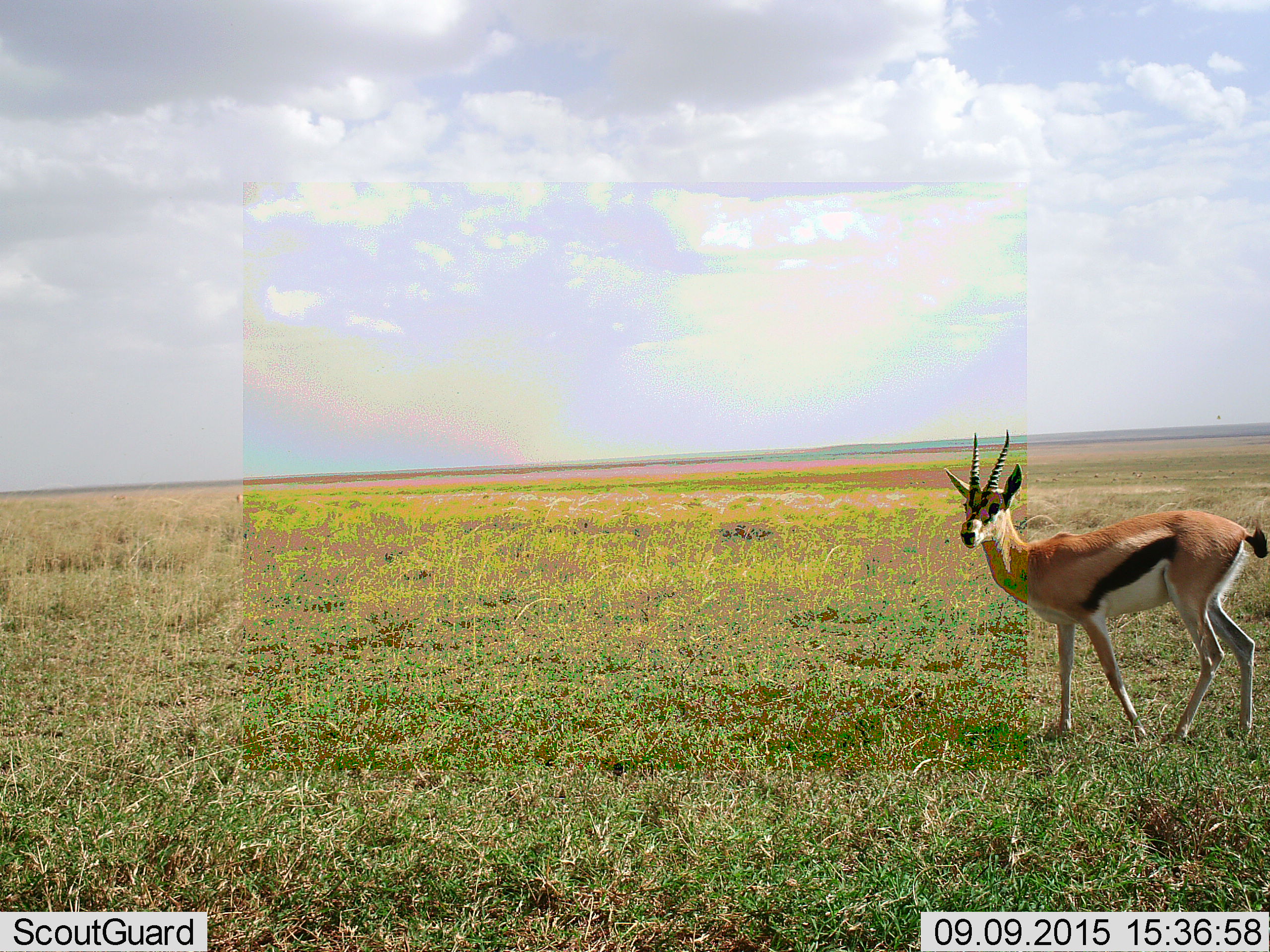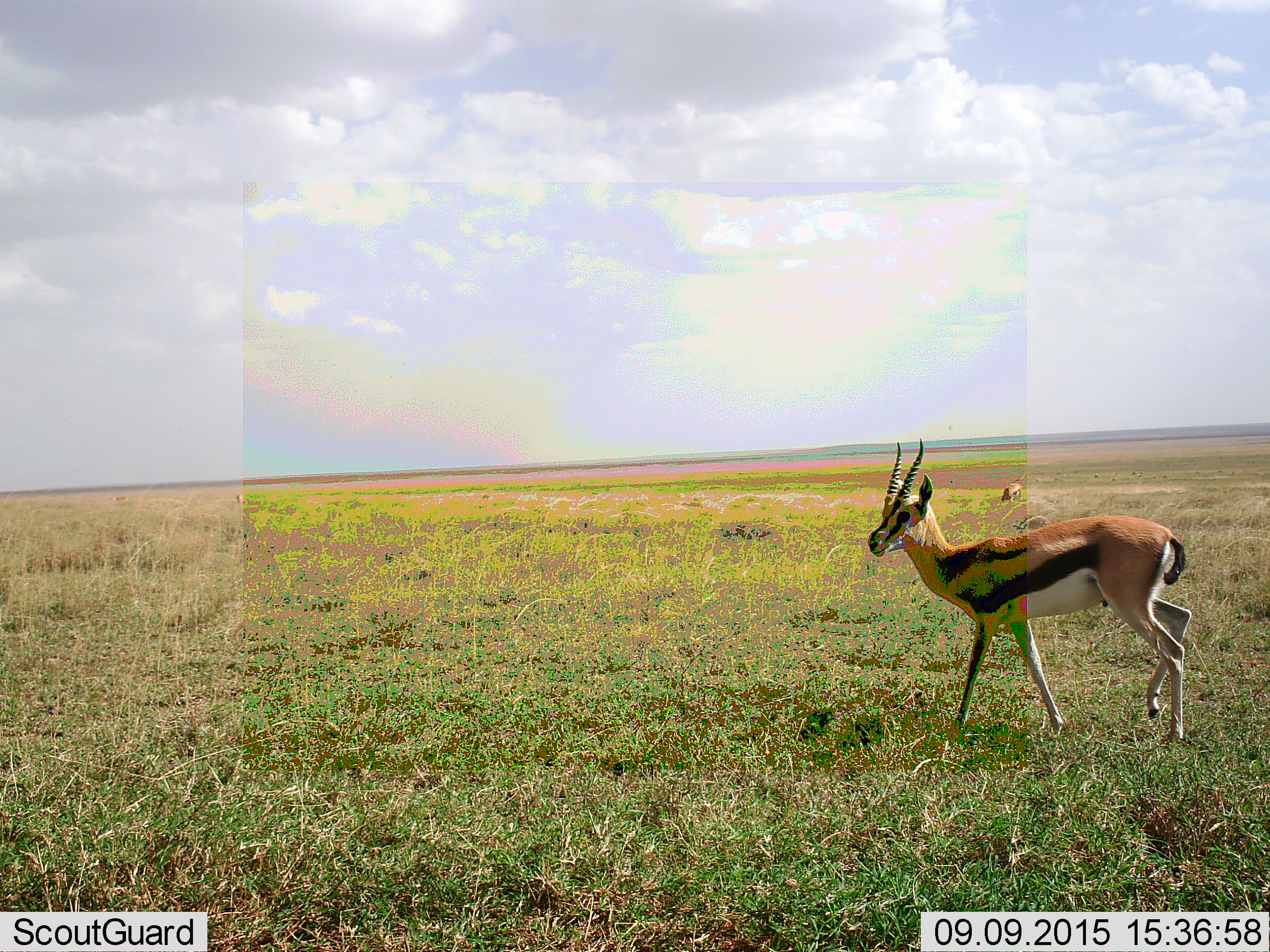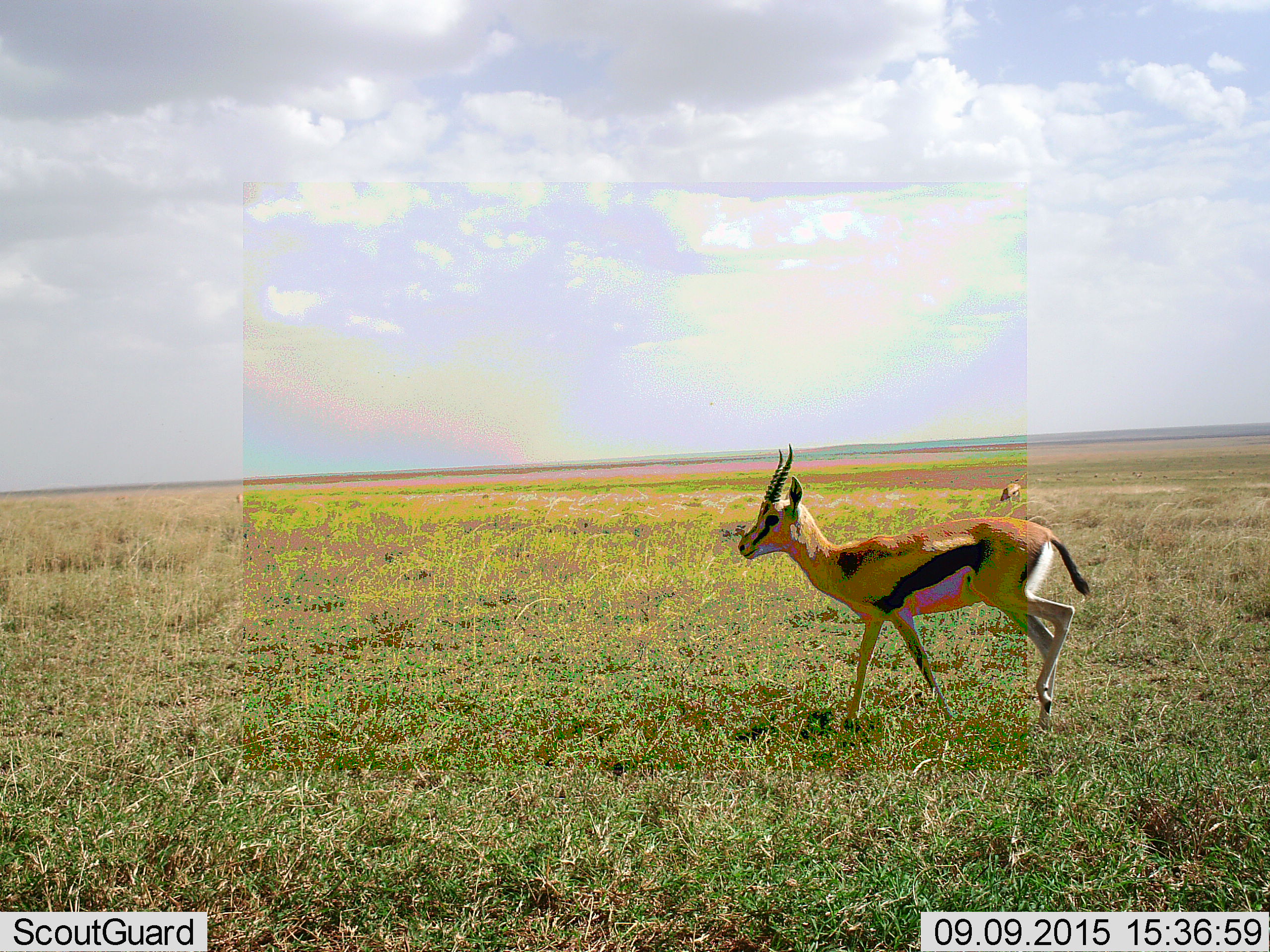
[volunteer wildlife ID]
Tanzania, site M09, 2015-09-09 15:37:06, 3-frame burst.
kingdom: Animalia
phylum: Chordata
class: Mammalia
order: Artiodactyla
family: Bovidae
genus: Eudorcas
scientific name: Eudorcas thomsonii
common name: thomson's gazelle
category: gazellethomsons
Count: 2.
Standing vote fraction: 12%.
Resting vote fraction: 0%.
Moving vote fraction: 100%.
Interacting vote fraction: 0%.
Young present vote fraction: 0%.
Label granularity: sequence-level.